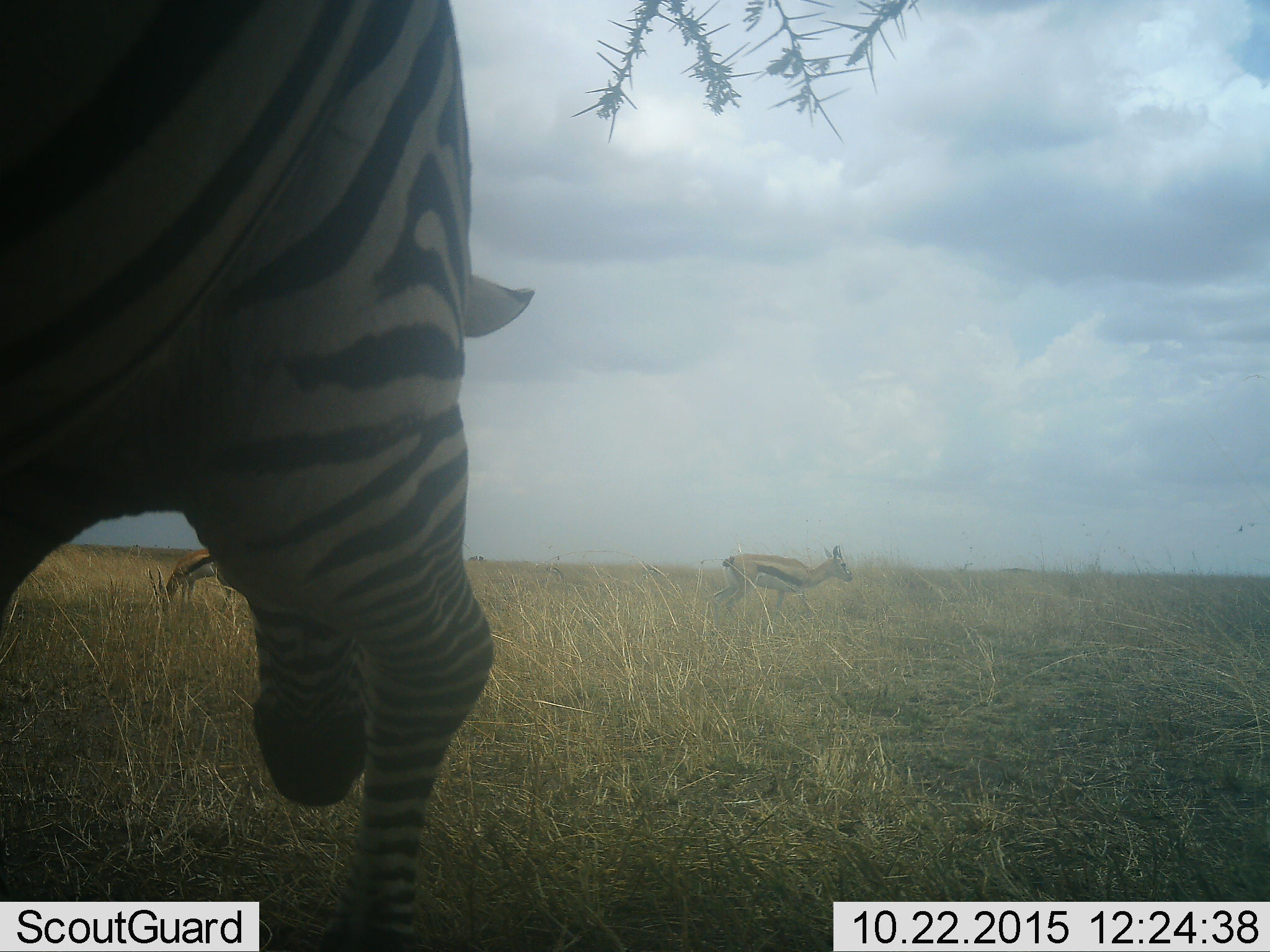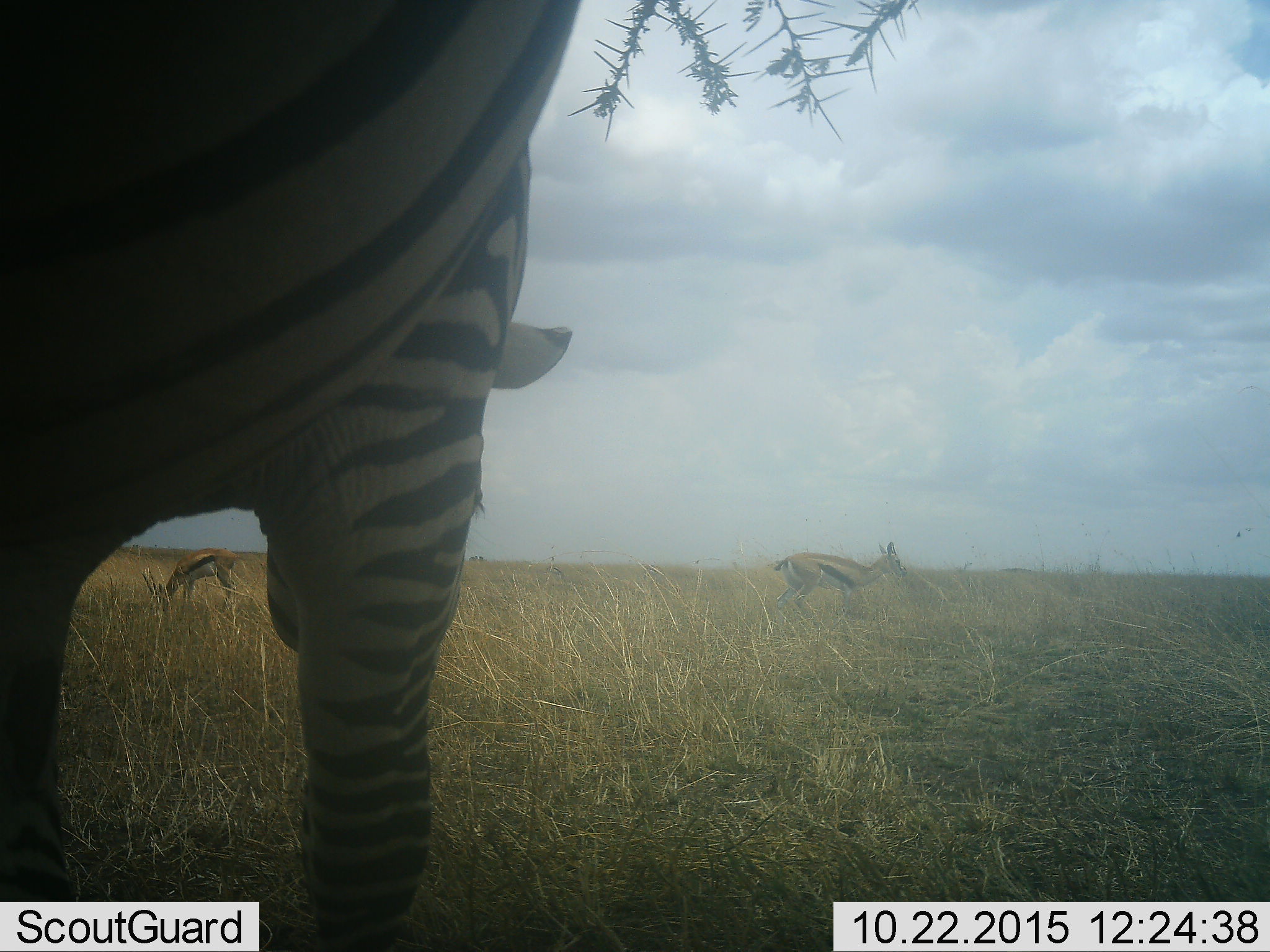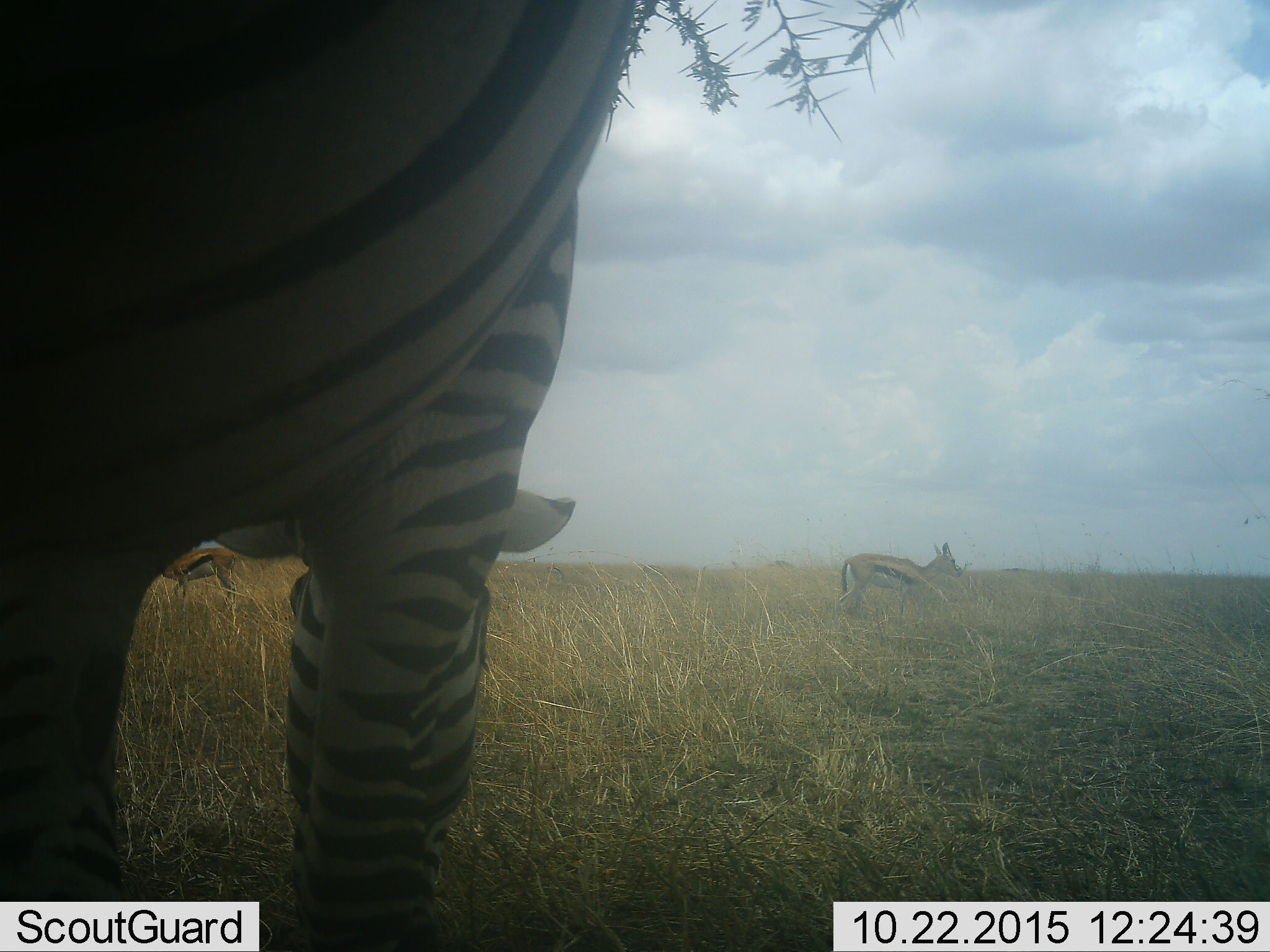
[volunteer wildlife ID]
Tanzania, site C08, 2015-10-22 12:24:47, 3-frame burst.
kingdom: Animalia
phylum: Chordata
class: Mammalia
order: Artiodactyla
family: Bovidae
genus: Eudorcas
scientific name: Eudorcas thomsonii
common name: thomson's gazelle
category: gazellethomsons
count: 2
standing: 50%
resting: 0%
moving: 71%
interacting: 0%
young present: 7%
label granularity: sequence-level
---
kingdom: Animalia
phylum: Chordata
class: Mammalia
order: Perissodactyla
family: Equidae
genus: Equus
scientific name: Equus quagga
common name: plains zebra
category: zebra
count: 1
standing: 29%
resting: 0%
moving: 18%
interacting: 0%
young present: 0%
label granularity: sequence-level